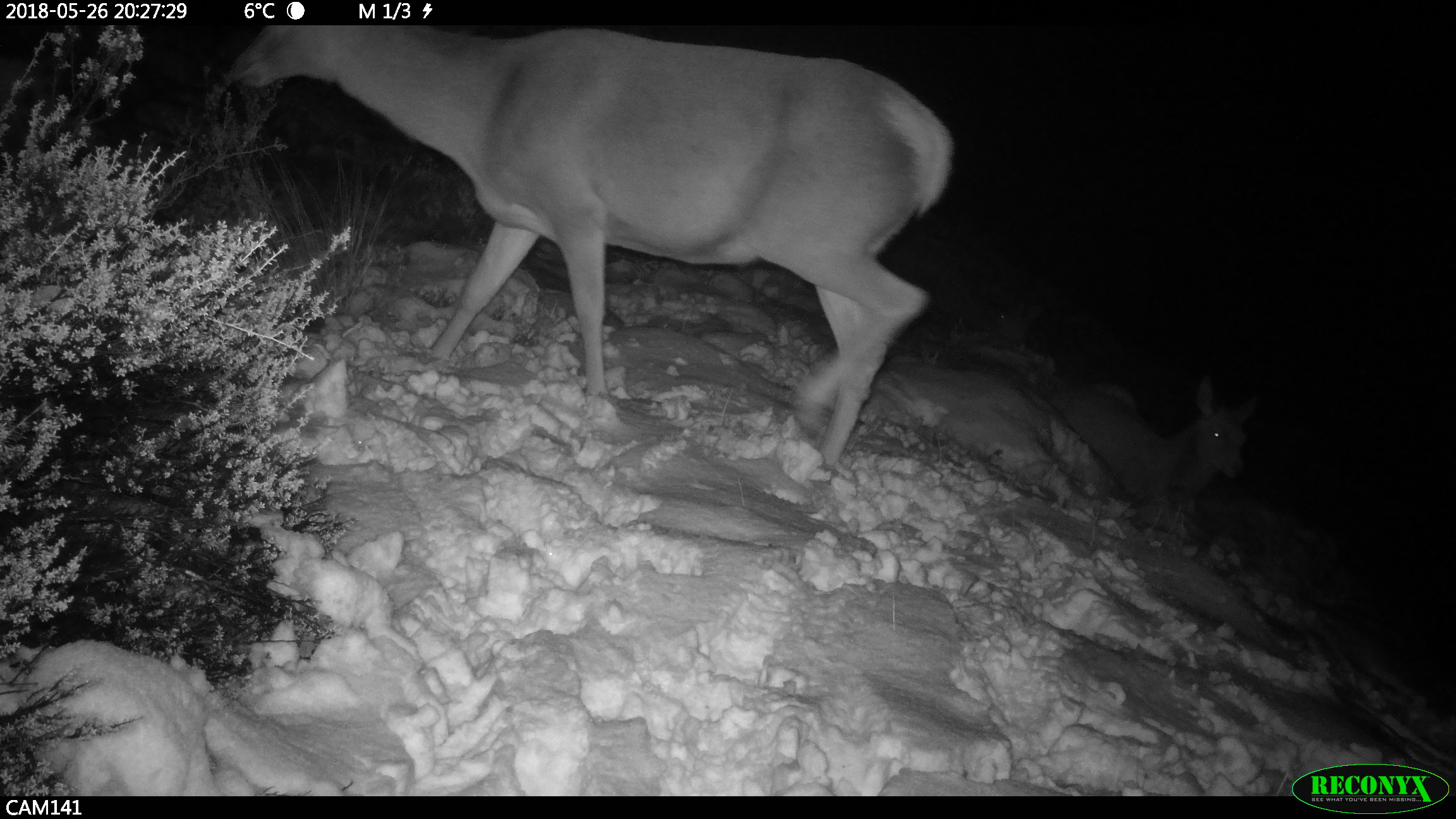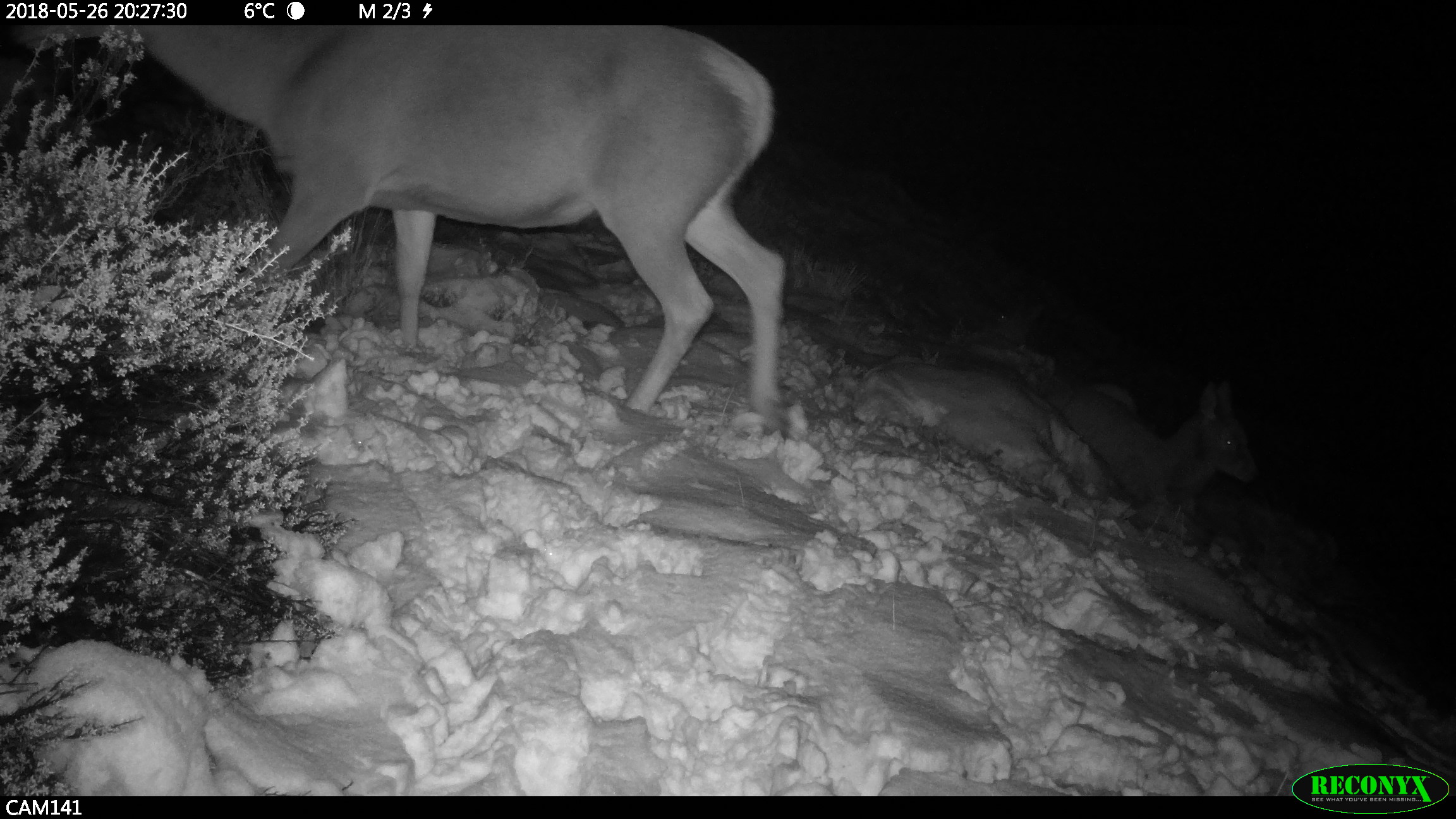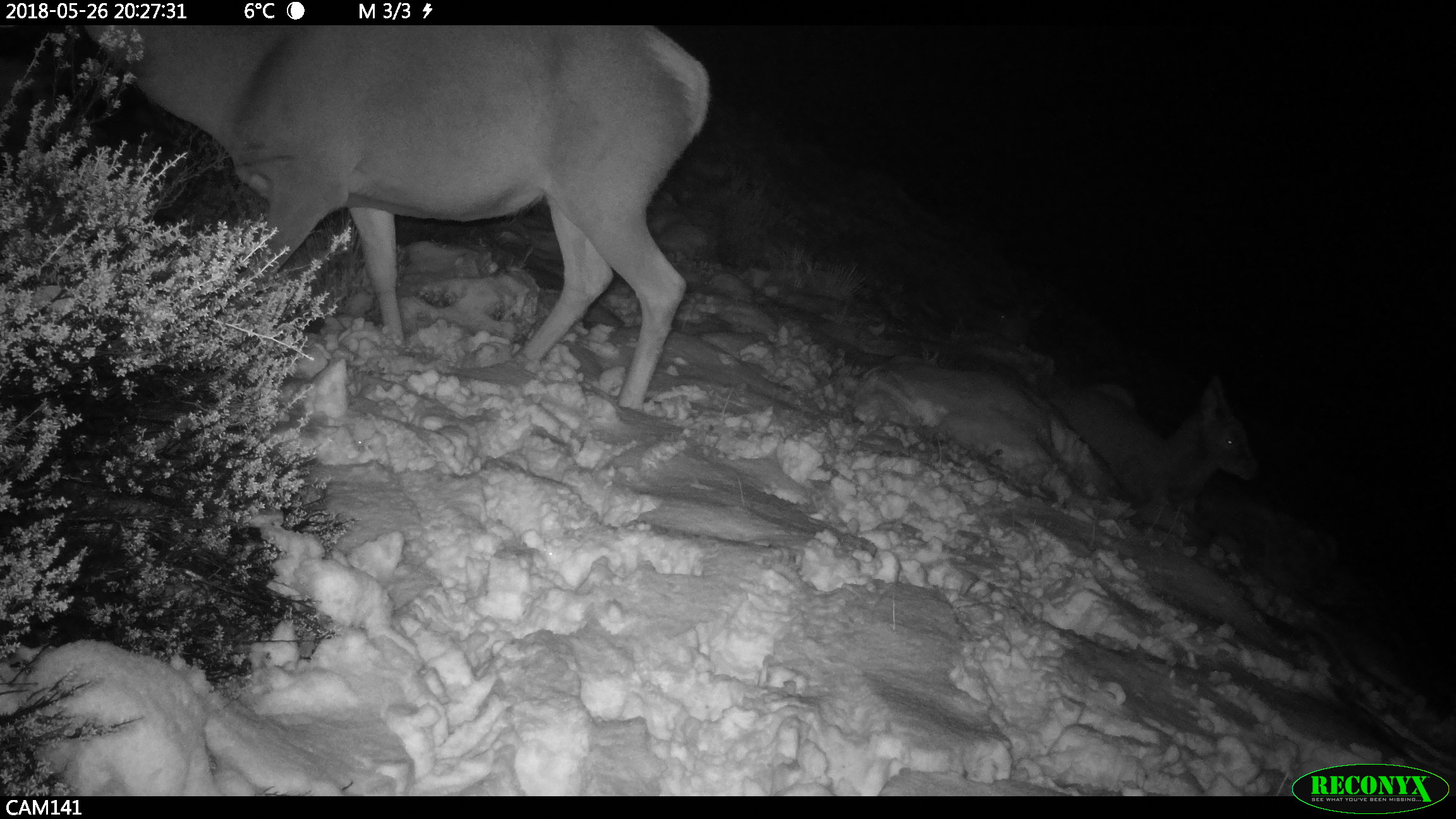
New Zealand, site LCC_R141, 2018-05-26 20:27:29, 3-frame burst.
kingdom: Animalia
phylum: Chordata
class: Mammalia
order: Artiodactyla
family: Cervidae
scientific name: Cervidae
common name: deer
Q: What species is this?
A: Deer (Cervidae).